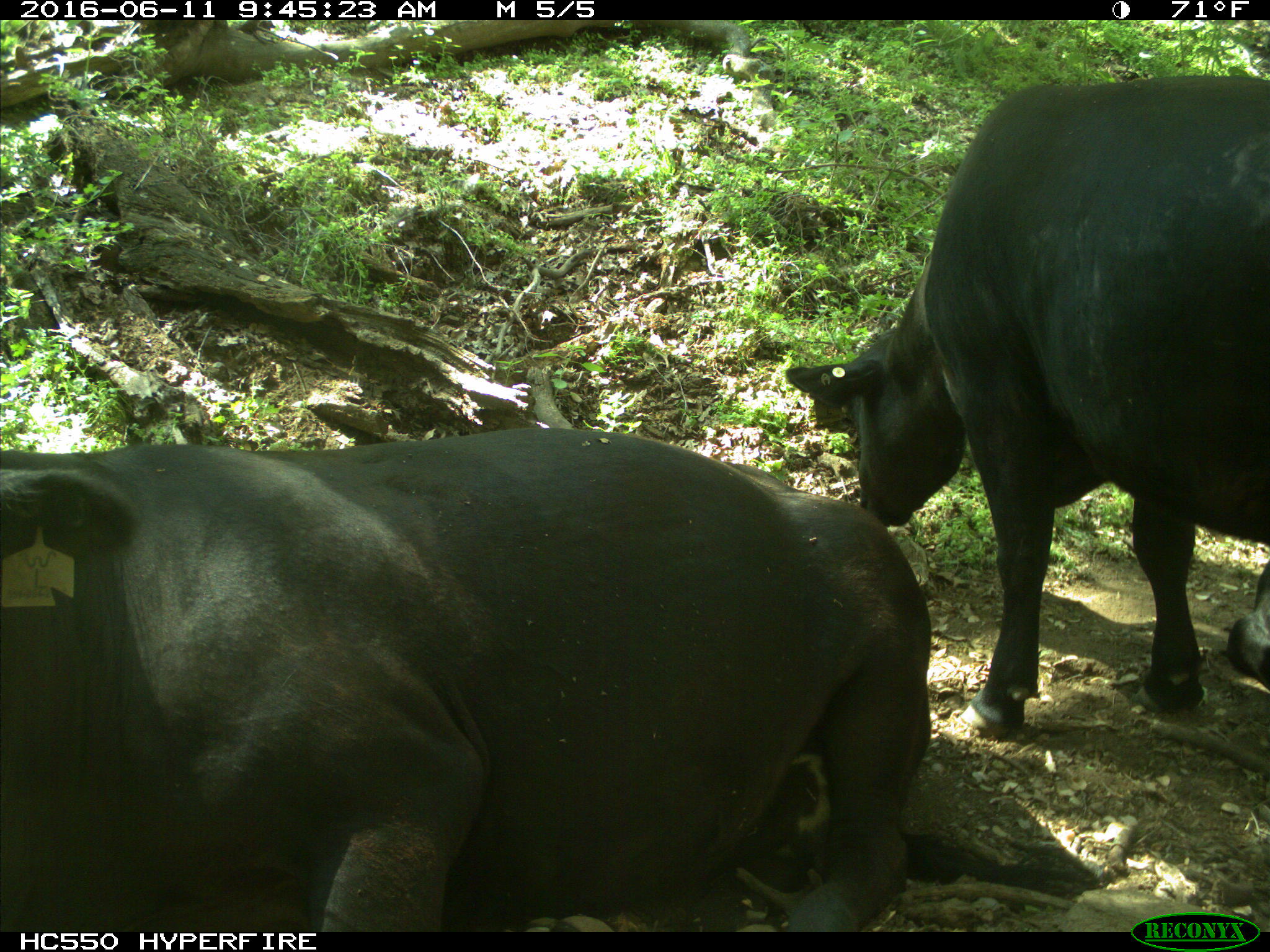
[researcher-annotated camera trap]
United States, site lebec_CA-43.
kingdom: Animalia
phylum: Chordata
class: Mammalia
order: Artiodactyla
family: Bovidae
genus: Bos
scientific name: Bos taurus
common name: domestic cow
Bos taurus (domestic cow).